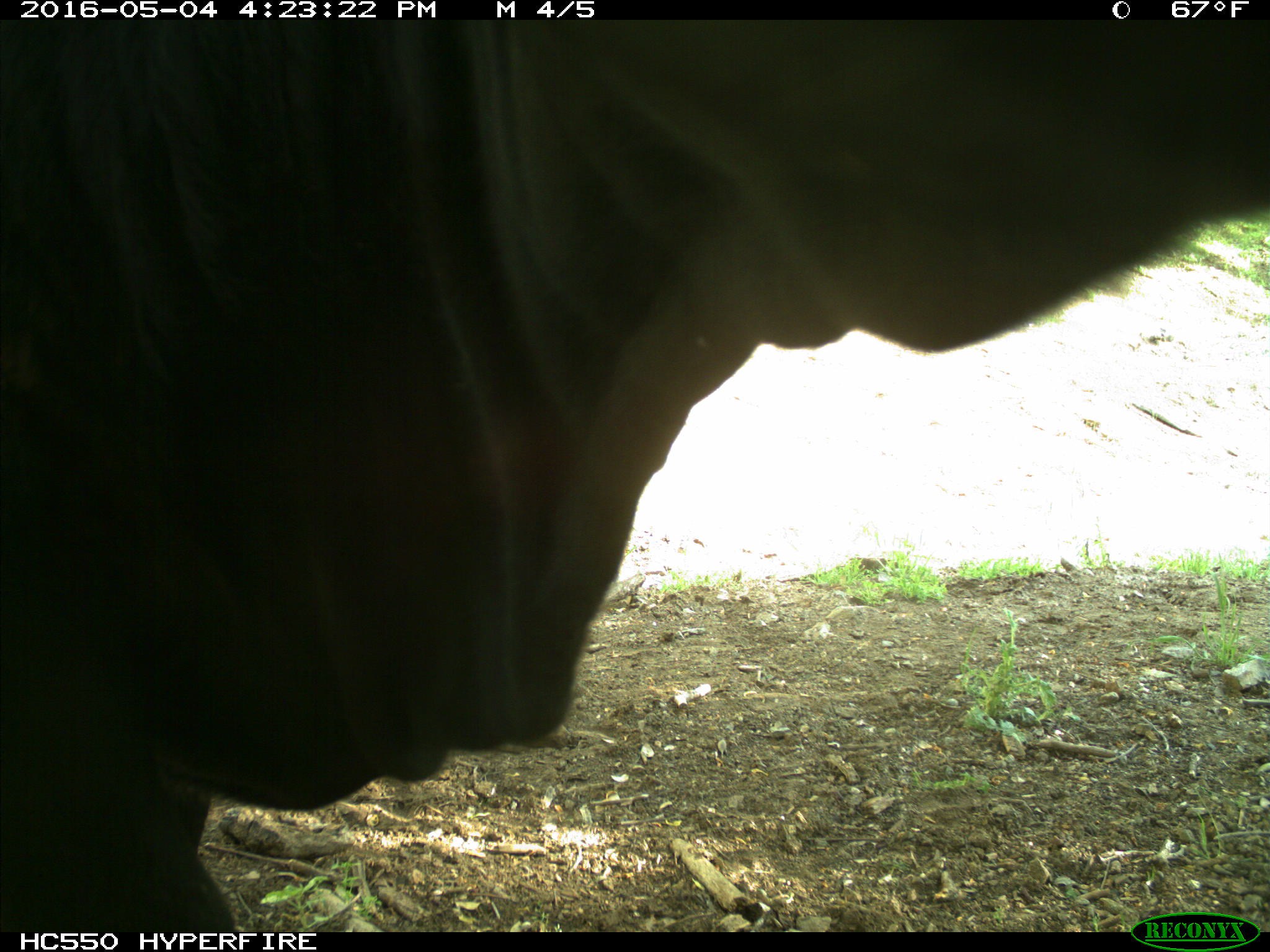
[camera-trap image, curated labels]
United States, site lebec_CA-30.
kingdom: Animalia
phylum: Chordata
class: Mammalia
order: Artiodactyla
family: Bovidae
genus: Bos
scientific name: Bos taurus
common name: domestic cow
Bos taurus (domestic cow).